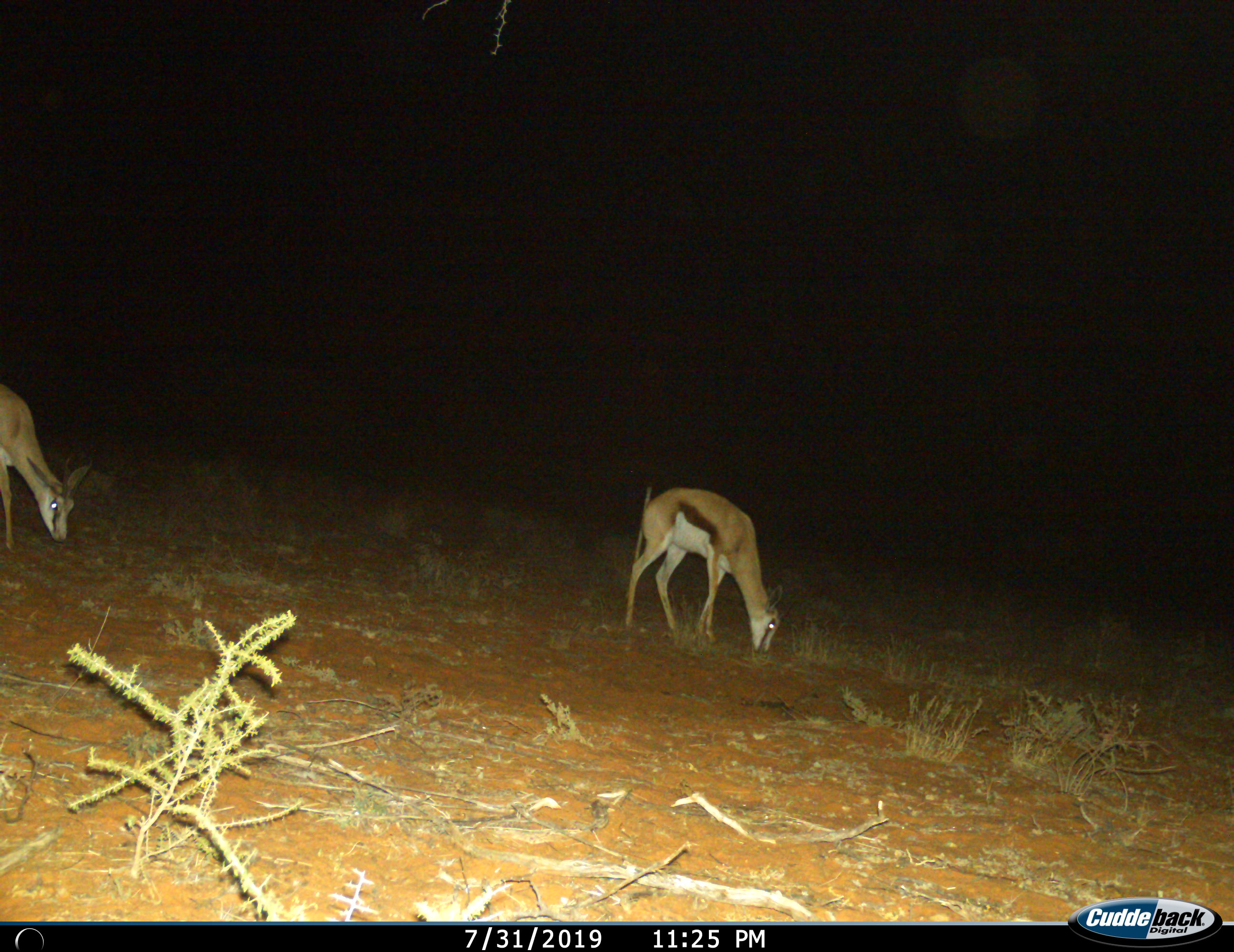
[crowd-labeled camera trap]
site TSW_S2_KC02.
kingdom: Animalia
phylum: Chordata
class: Mammalia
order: Artiodactyla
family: Bovidae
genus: Antidorcas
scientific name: Antidorcas marsupialis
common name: springbok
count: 2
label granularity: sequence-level